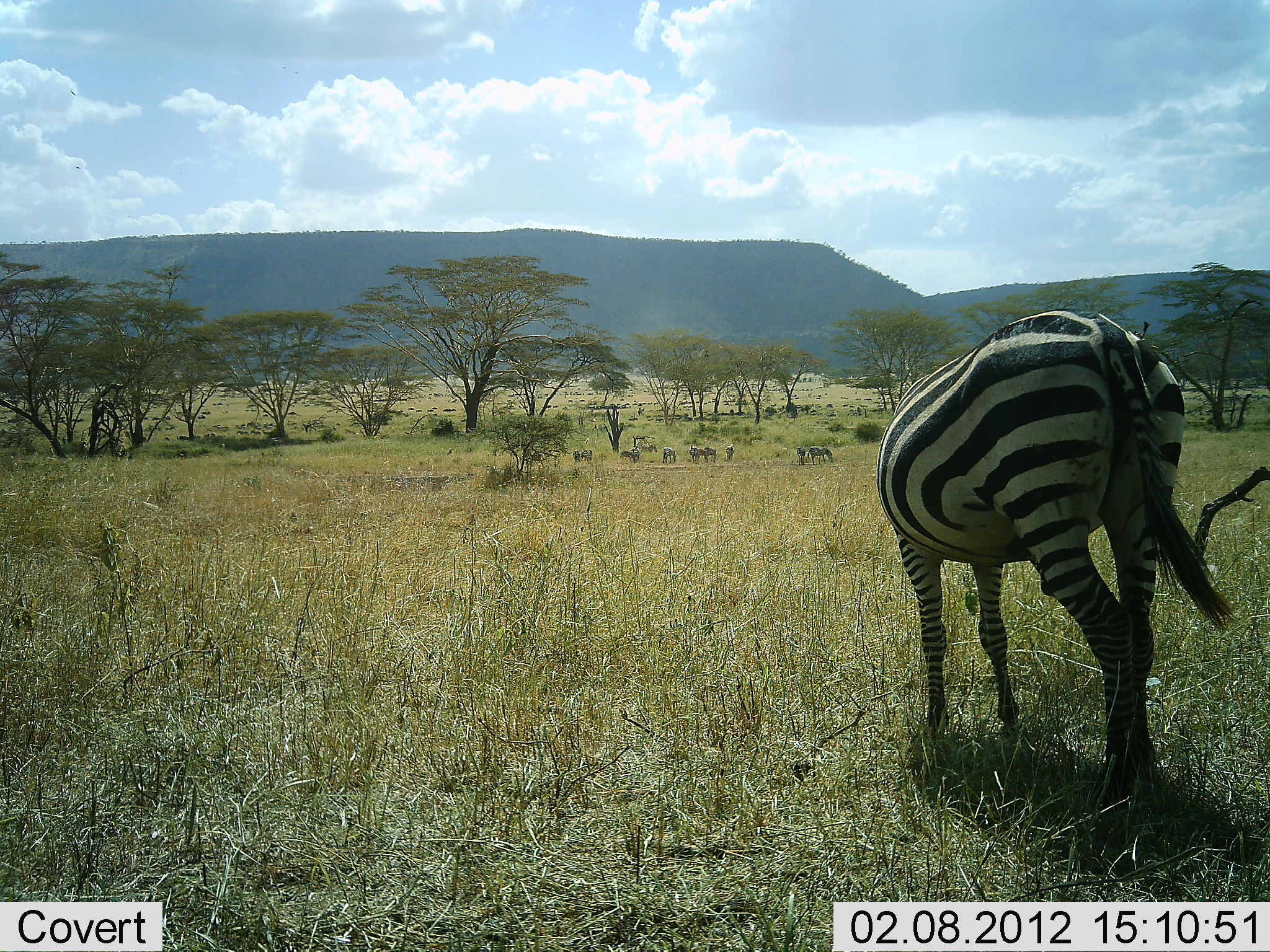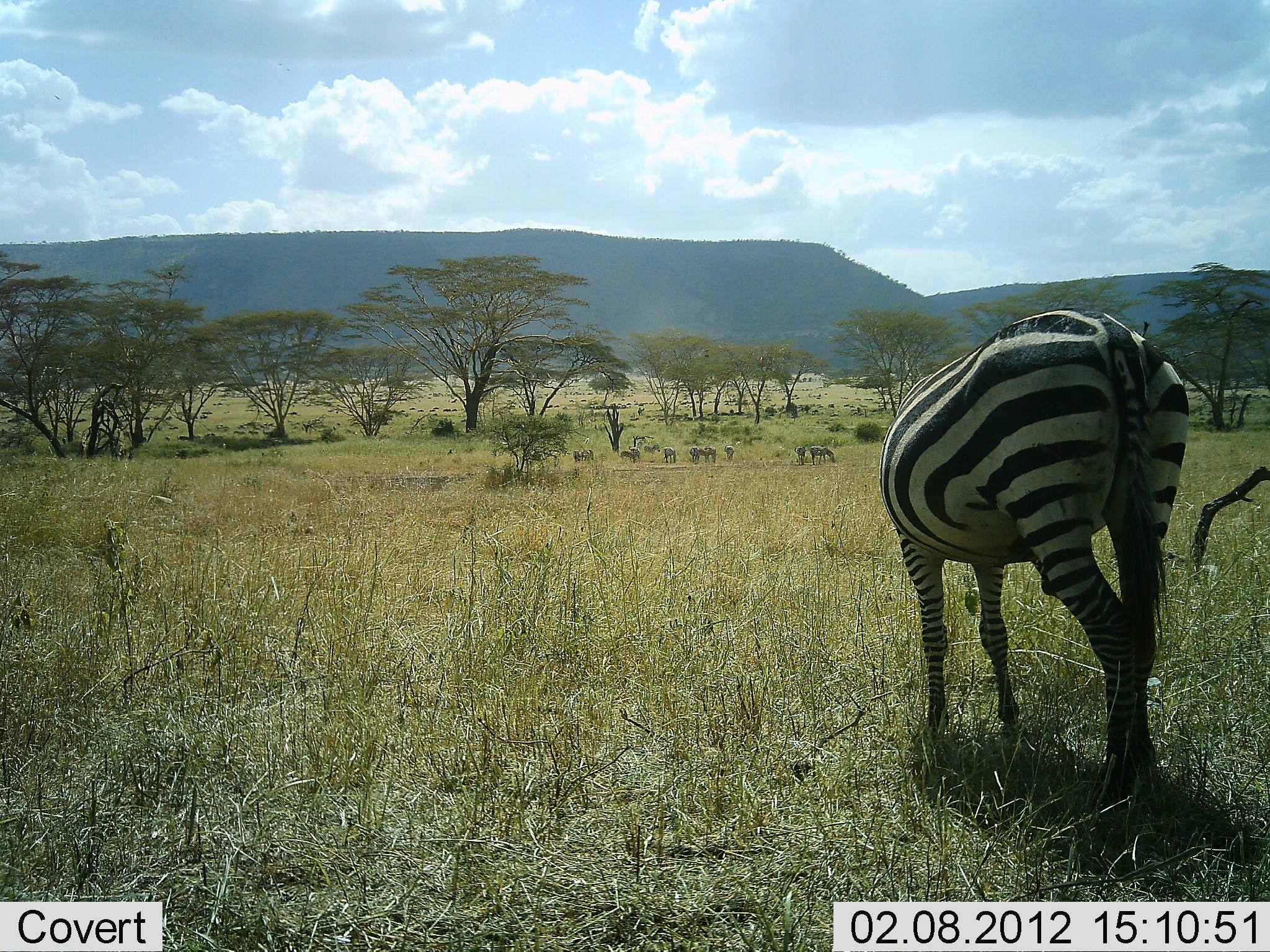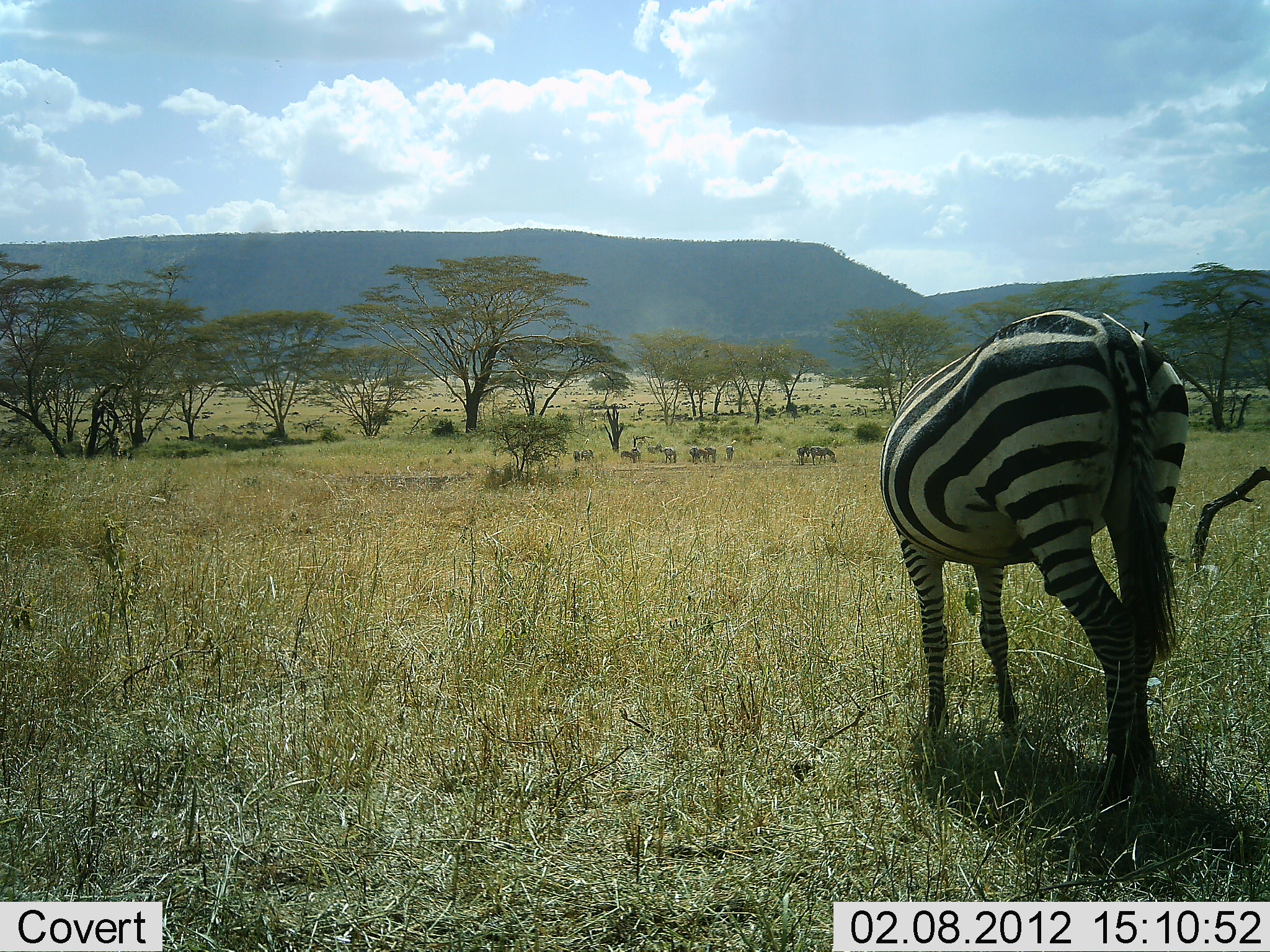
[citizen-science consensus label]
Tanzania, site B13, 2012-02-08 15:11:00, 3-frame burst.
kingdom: Animalia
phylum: Chordata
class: Mammalia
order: Perissodactyla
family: Equidae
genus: Equus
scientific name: Equus quagga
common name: plains zebra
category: zebra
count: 1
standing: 70%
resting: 4%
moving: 4%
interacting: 0%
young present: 0%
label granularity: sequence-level